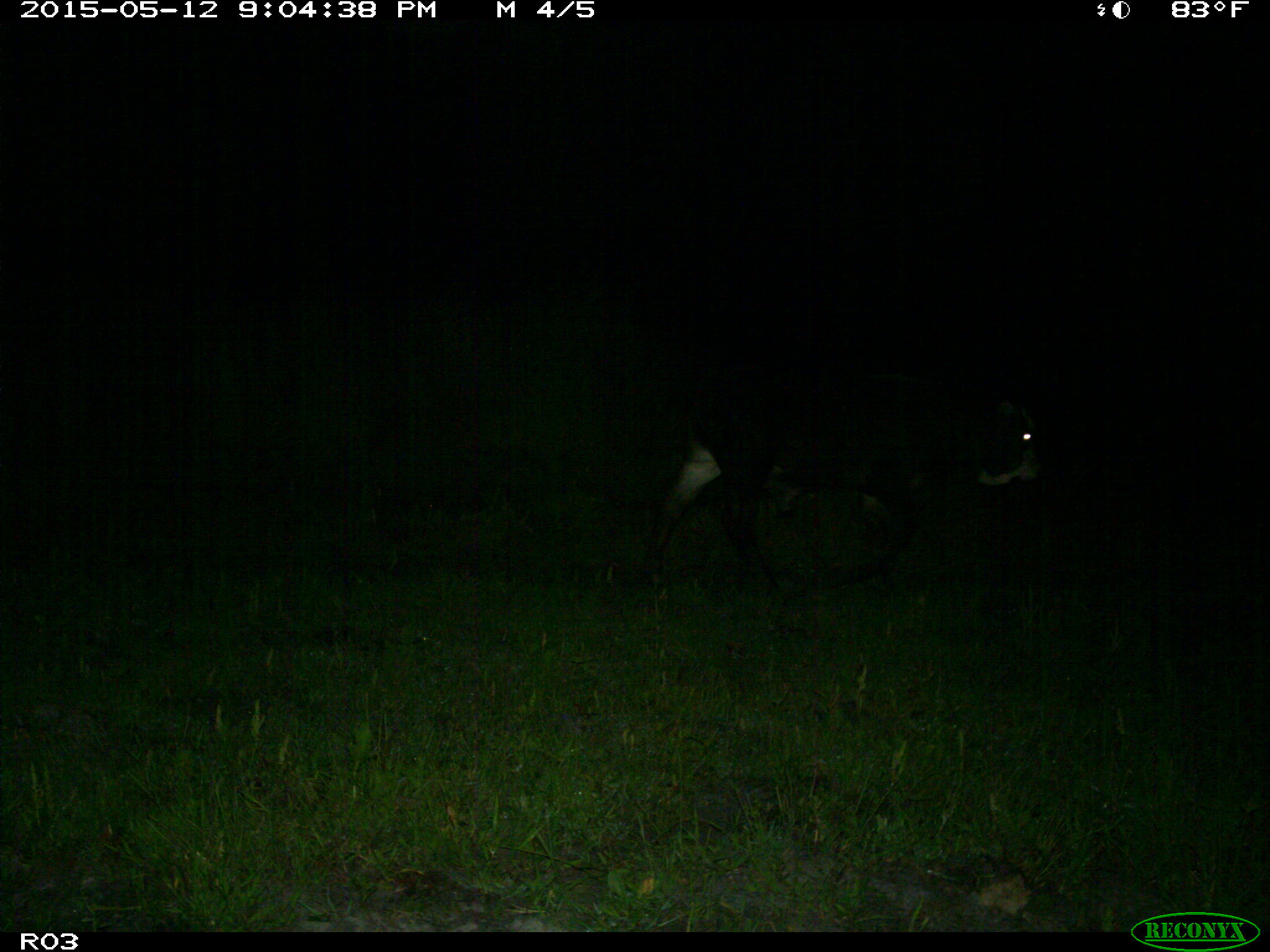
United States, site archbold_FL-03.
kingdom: Animalia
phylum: Chordata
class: Mammalia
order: Artiodactyla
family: Bovidae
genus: Bos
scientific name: Bos taurus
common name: domestic cow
Bos taurus (domestic cow).